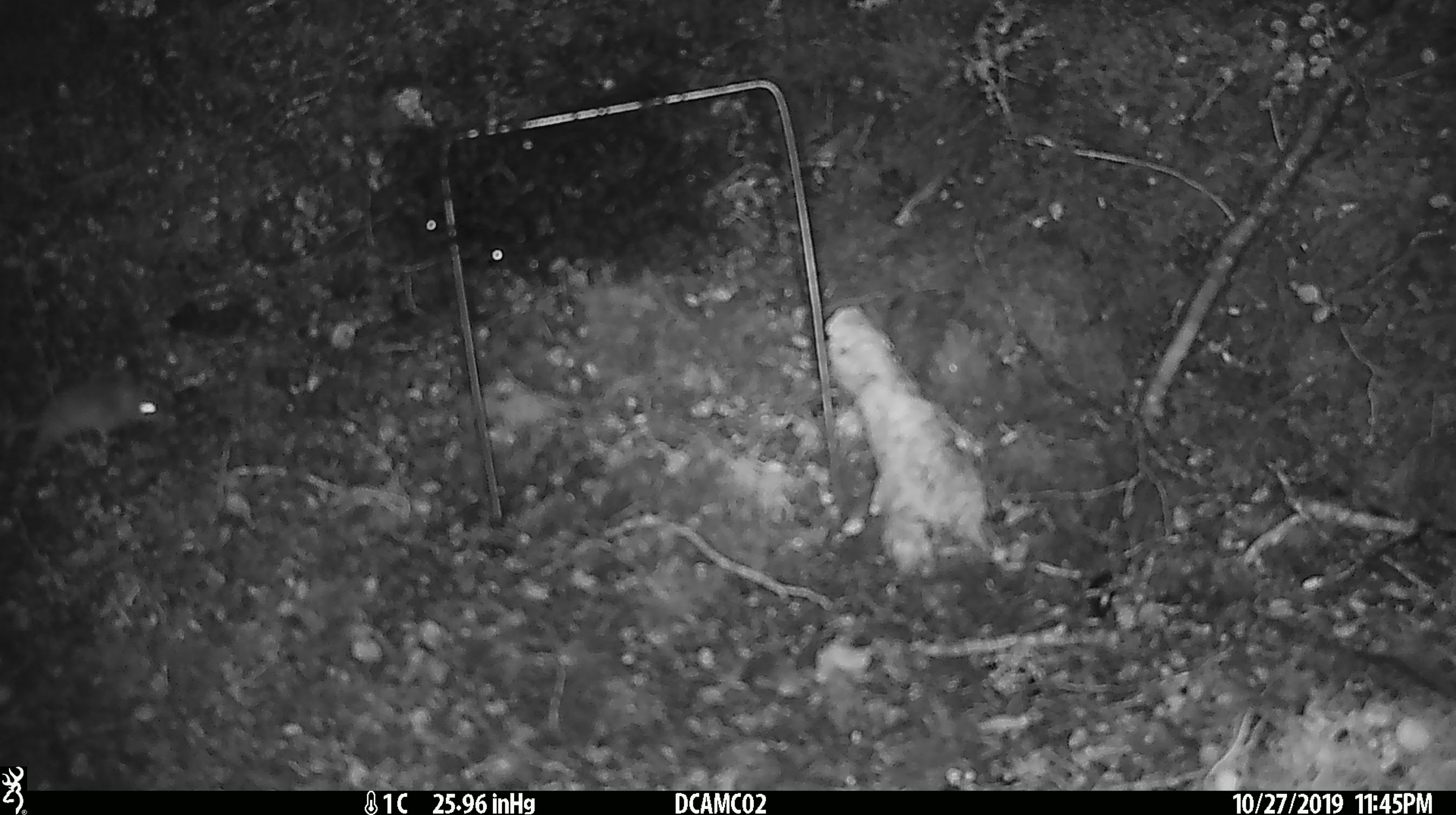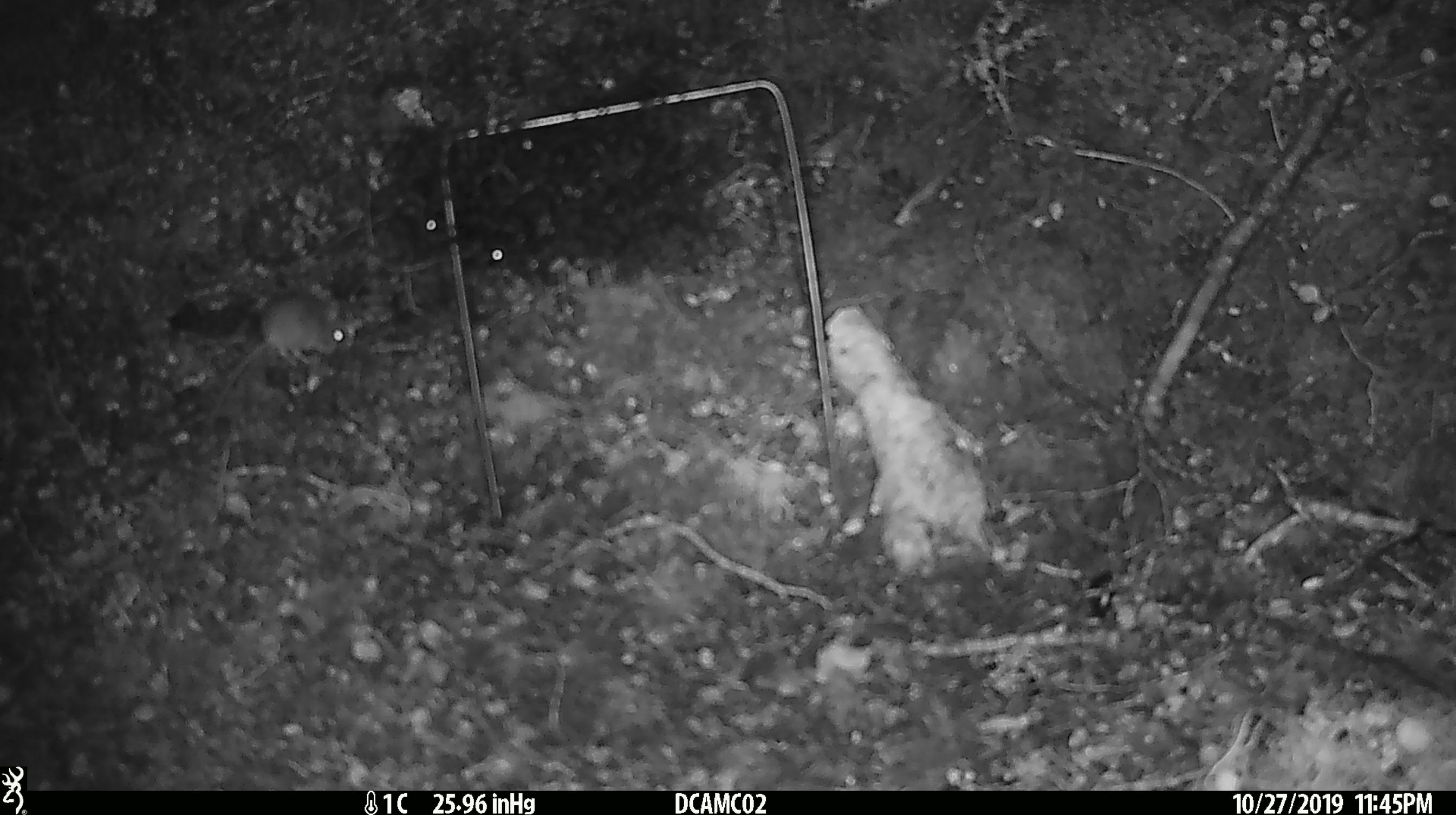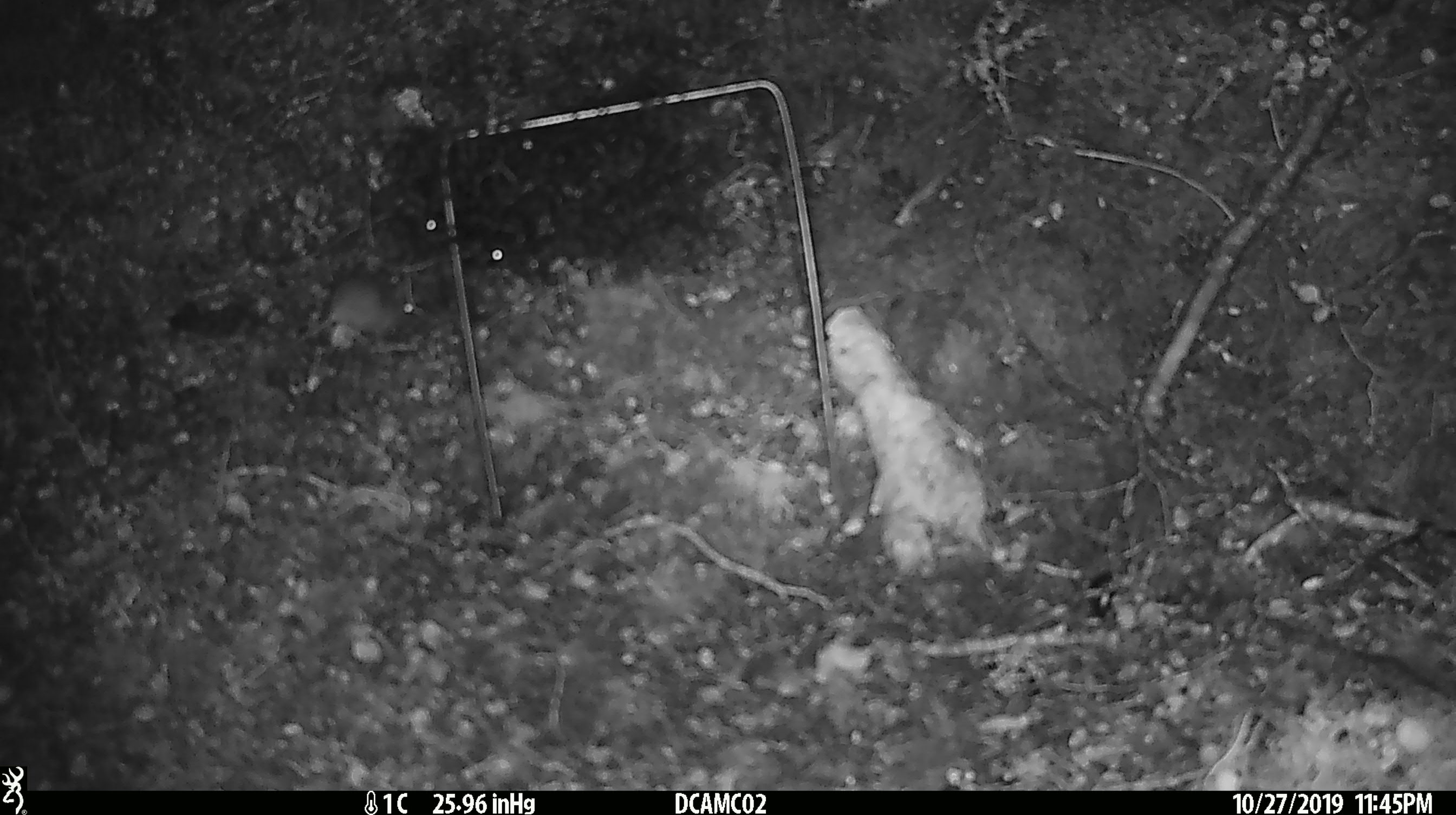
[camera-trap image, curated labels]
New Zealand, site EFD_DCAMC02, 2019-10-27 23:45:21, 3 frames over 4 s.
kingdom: Animalia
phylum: Chordata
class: Mammalia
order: Rodentia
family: Muridae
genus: Mus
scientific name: Mus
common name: mouse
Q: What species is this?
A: Mouse (Mus).